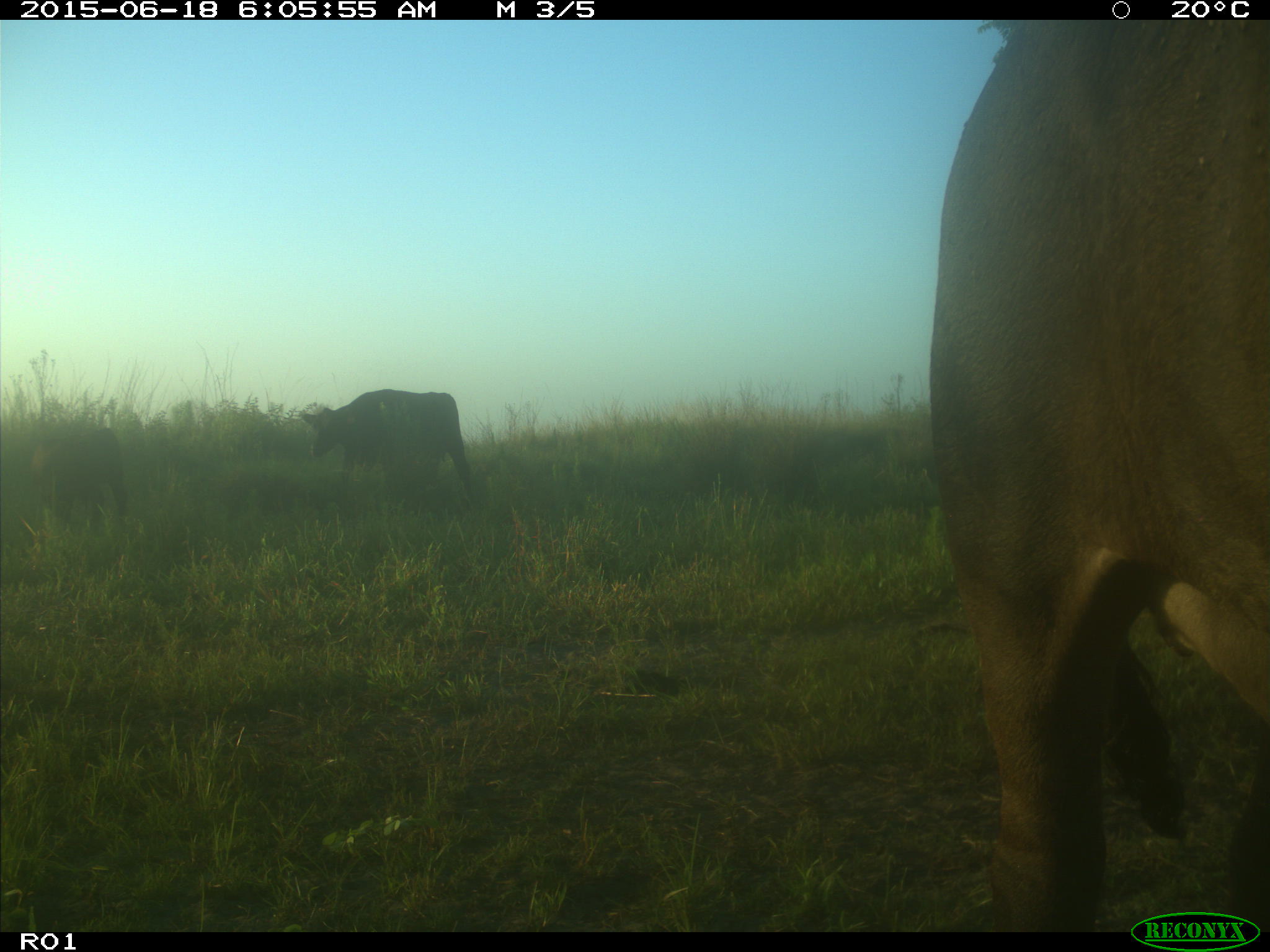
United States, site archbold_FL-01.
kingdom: Animalia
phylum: Chordata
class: Mammalia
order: Artiodactyla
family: Bovidae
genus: Bos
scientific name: Bos taurus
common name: domestic cow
Bos taurus (domestic cow).